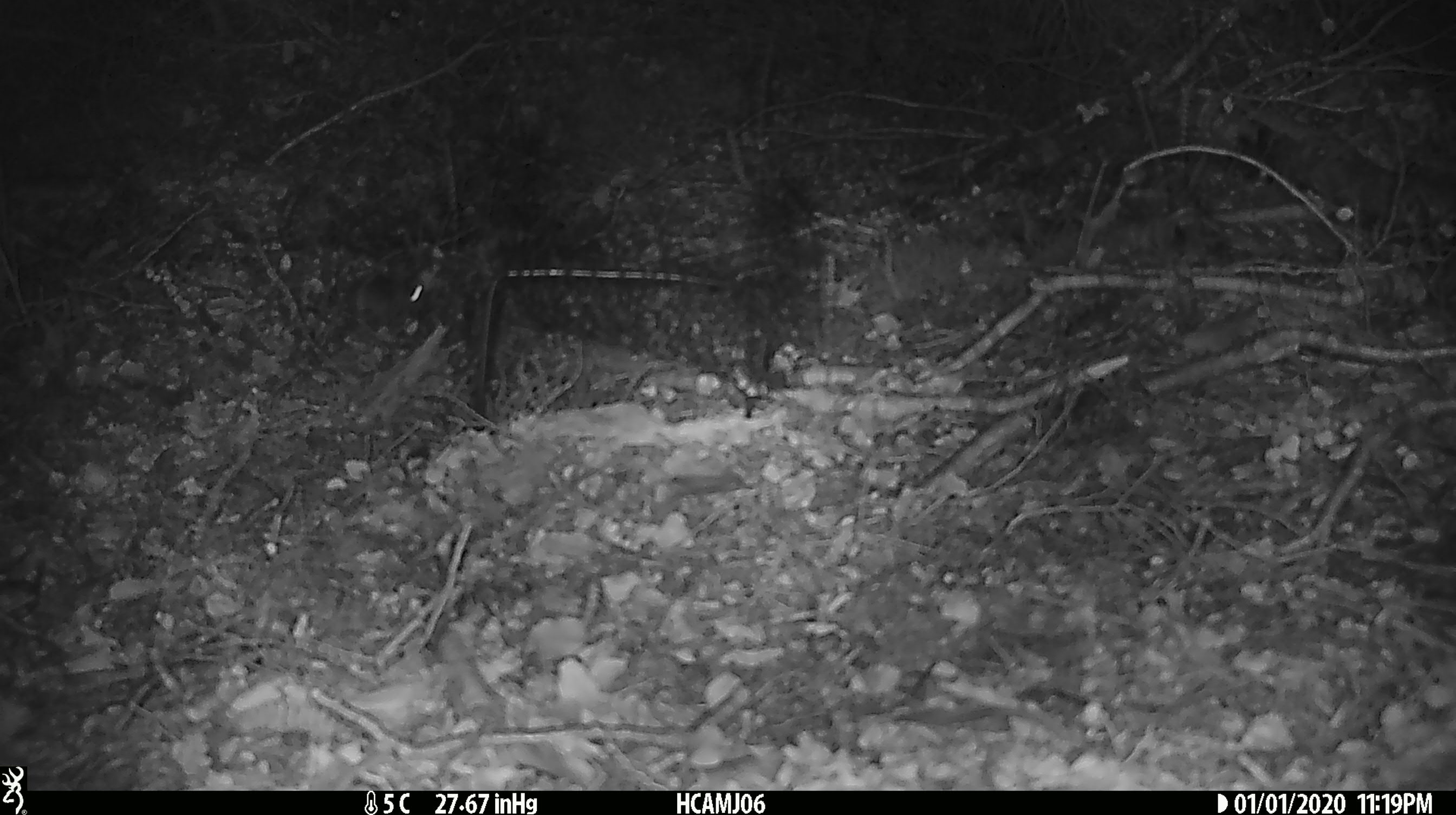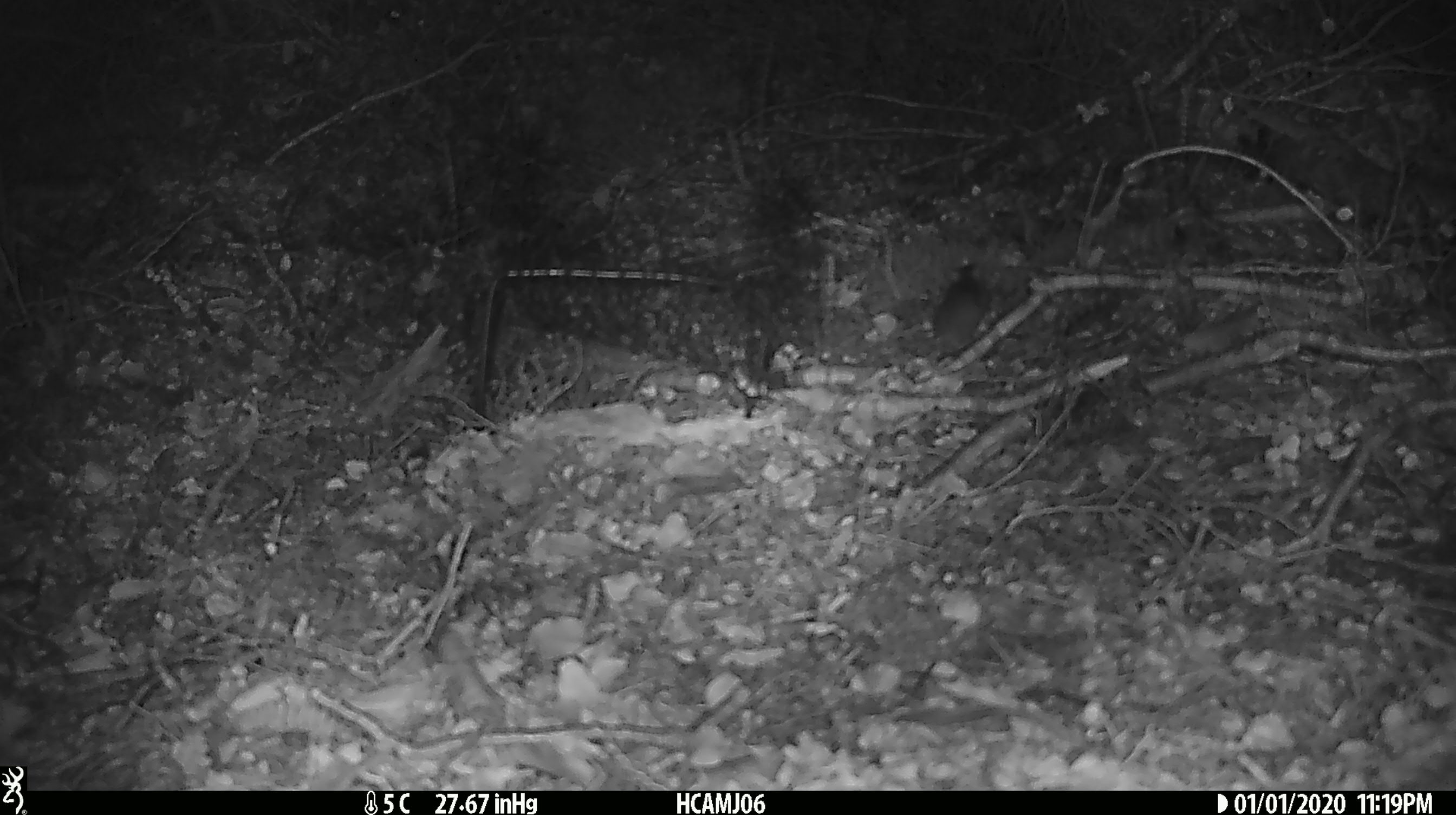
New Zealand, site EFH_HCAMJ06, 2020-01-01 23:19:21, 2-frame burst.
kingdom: Animalia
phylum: Chordata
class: Mammalia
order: Rodentia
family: Muridae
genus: Mus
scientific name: Mus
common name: mouse